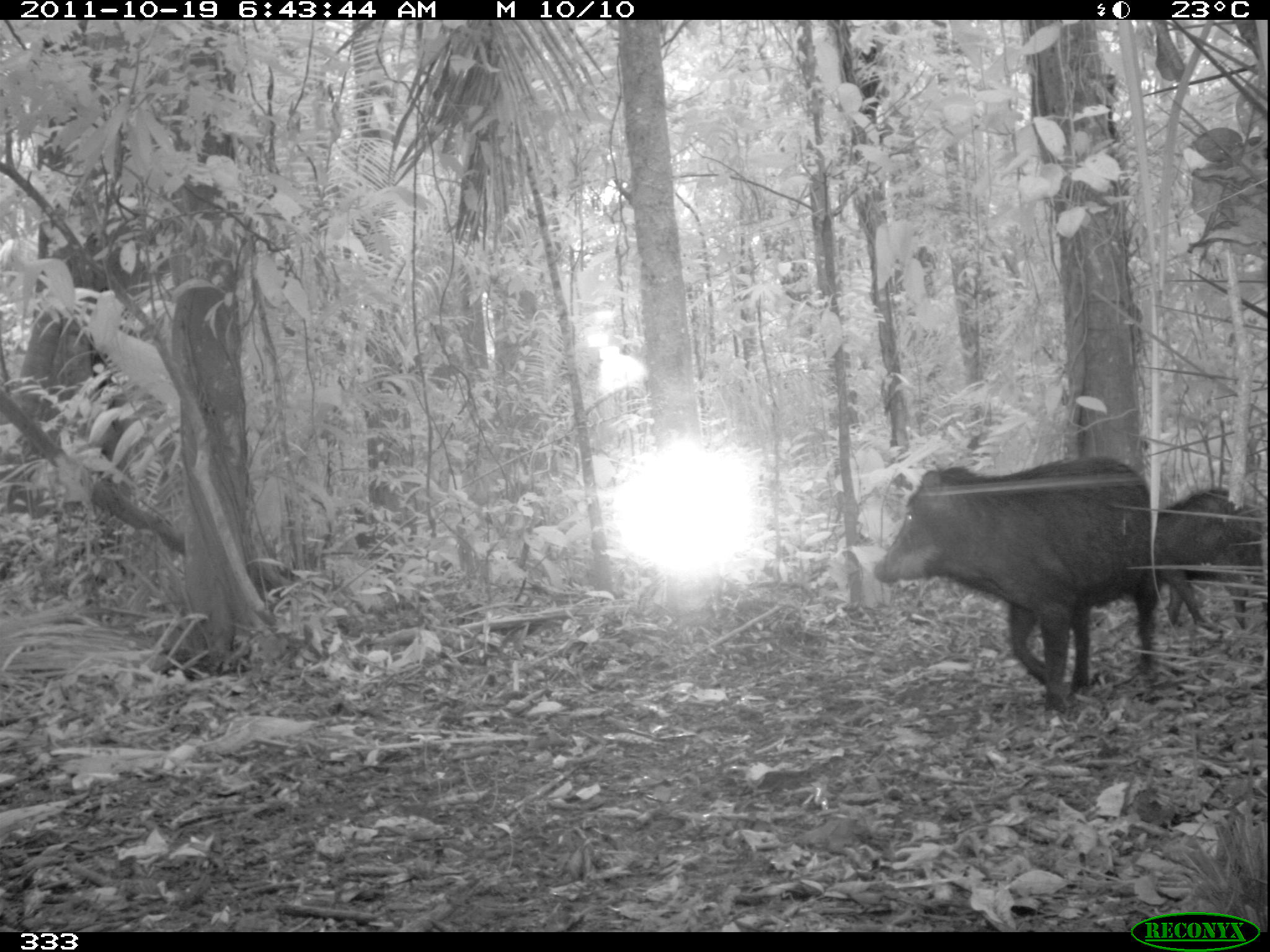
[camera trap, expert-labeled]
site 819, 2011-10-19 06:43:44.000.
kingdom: Animalia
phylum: Chordata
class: Mammalia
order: Artiodactyla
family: Tayassuidae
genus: Tayassu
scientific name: Tayassu pecari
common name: white-lipped peccary